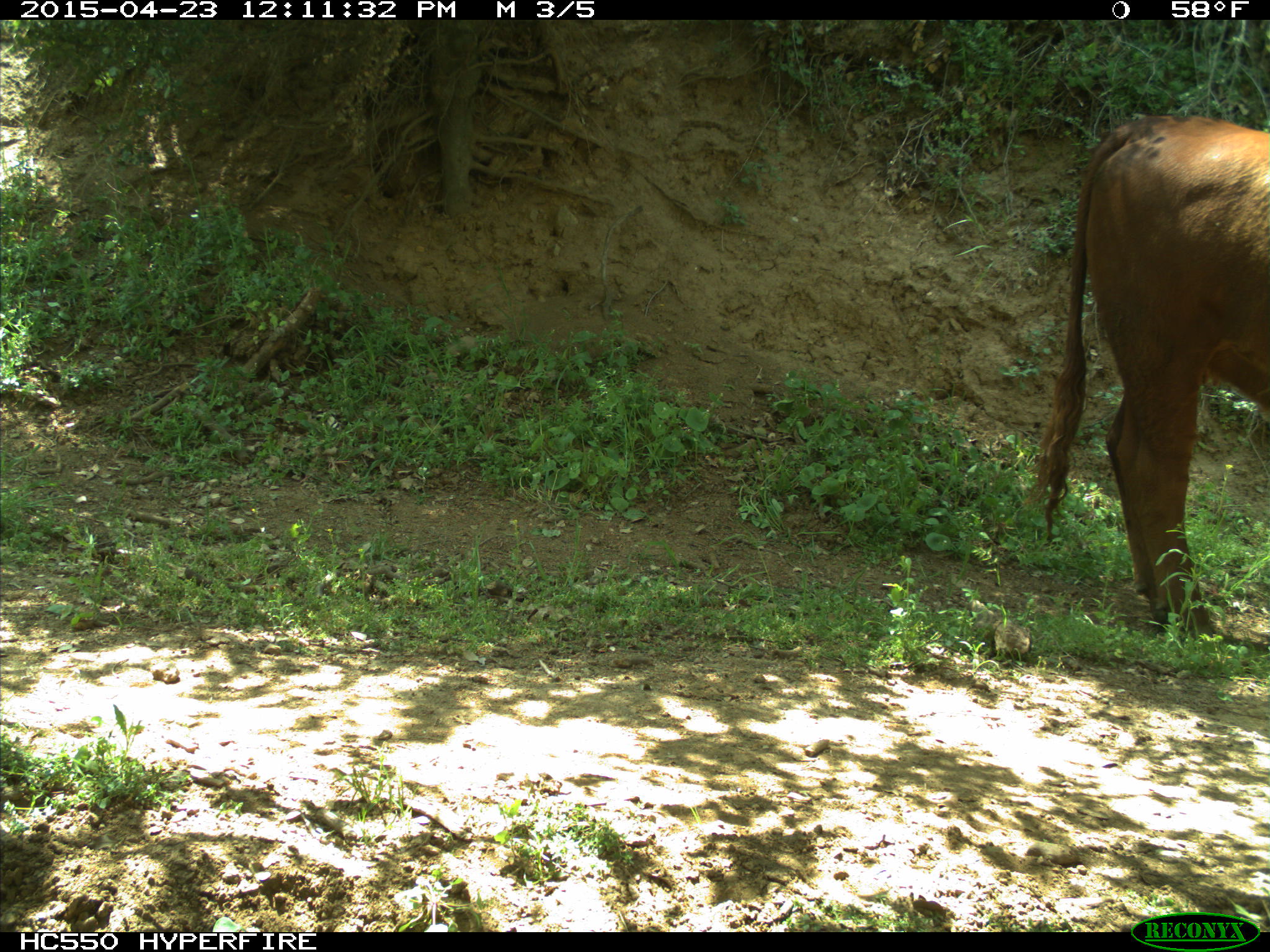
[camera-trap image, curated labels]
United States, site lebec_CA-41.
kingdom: Animalia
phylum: Chordata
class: Mammalia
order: Artiodactyla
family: Bovidae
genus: Bos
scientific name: Bos taurus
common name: domestic cow